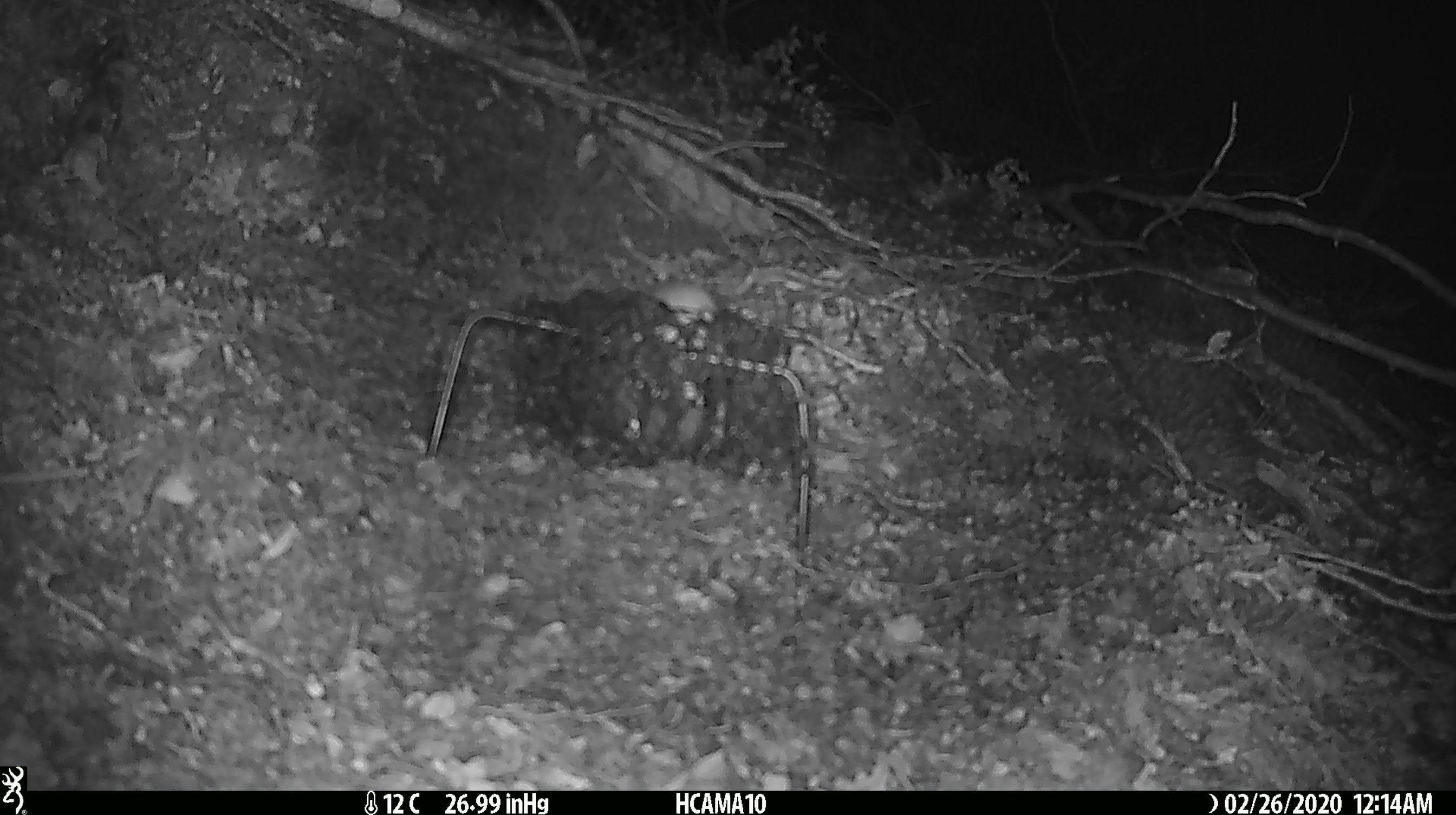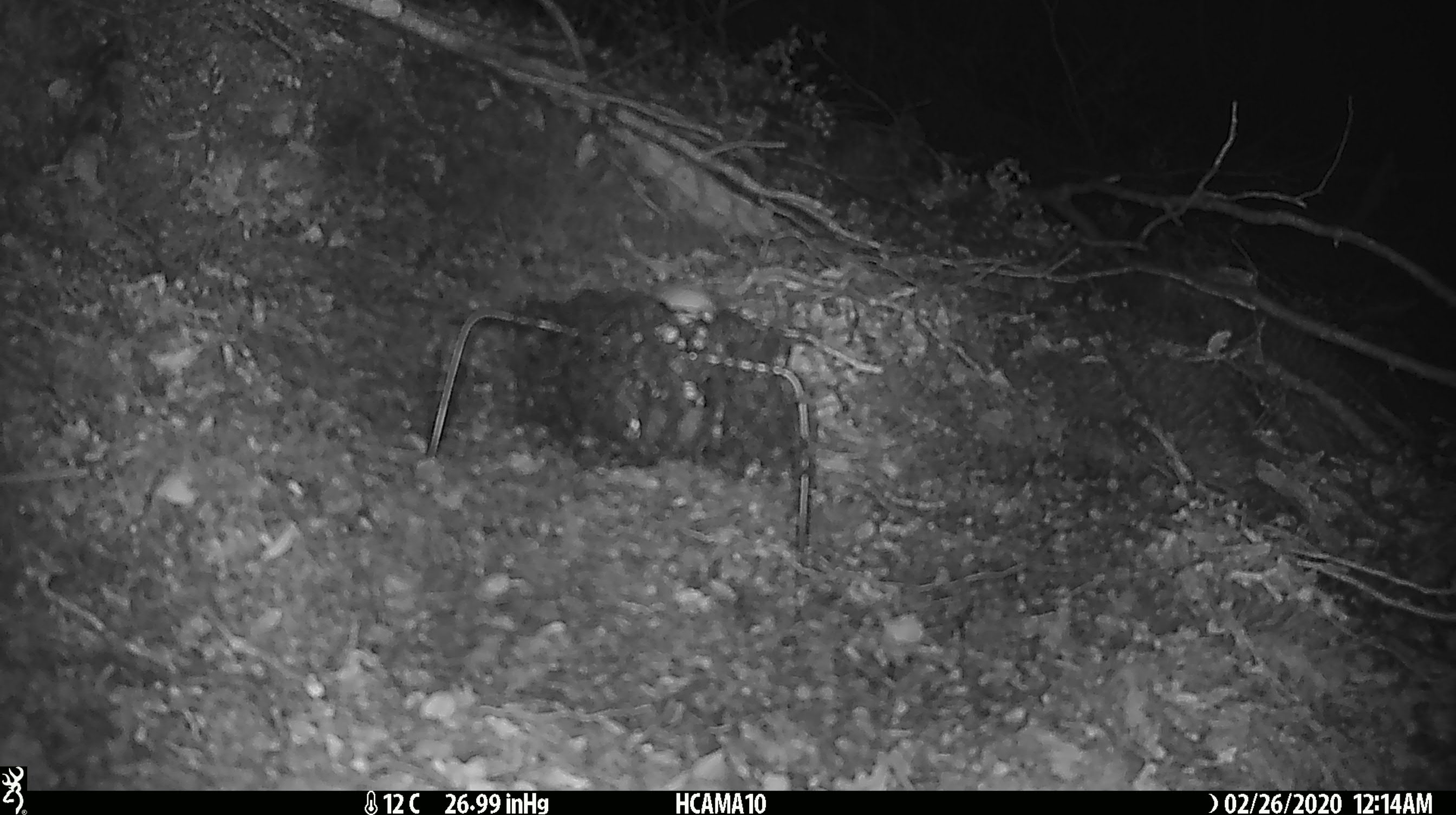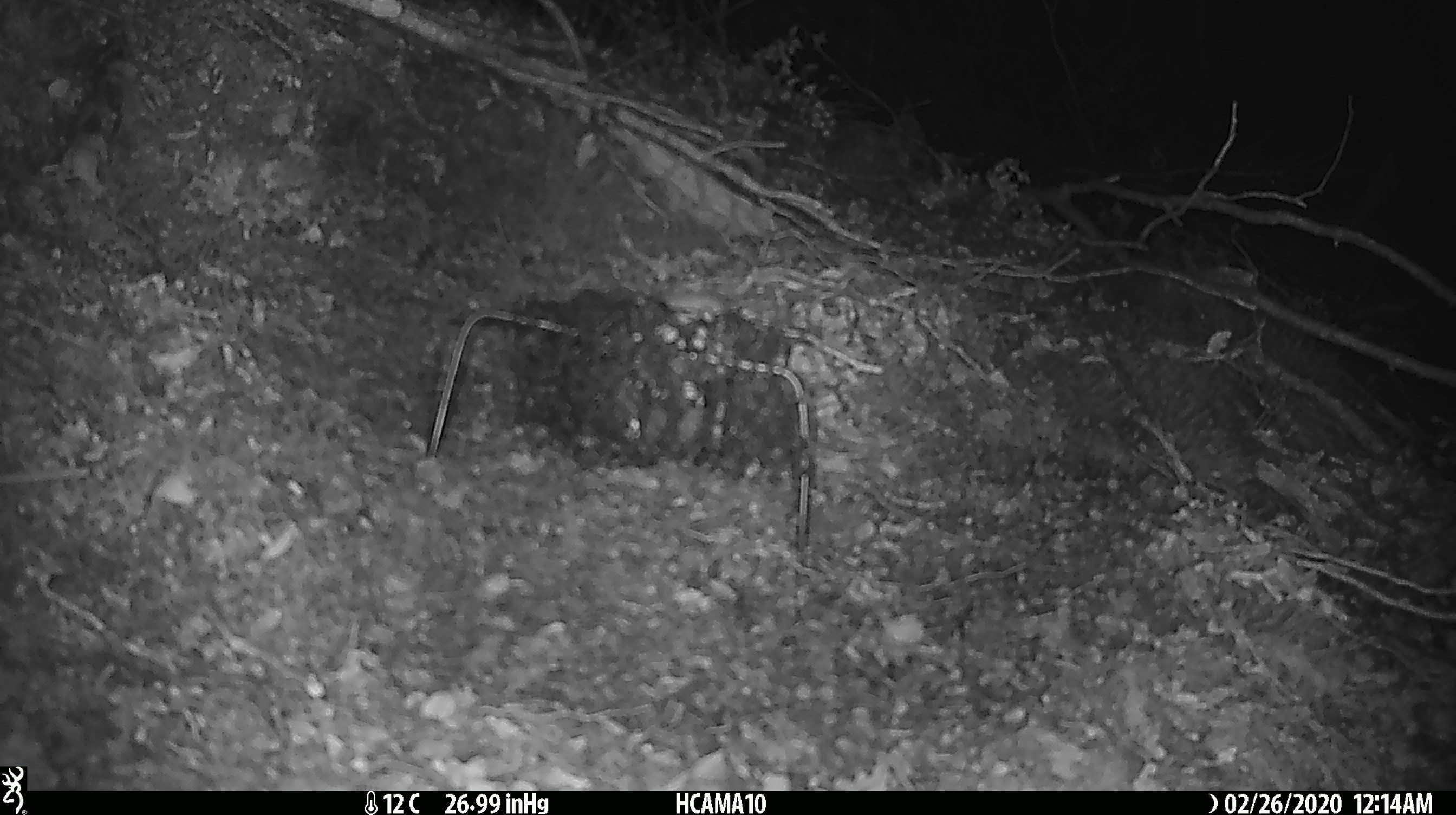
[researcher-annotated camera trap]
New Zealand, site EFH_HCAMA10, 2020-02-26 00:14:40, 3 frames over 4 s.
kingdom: Animalia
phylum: Chordata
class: Mammalia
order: Rodentia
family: Muridae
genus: Mus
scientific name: Mus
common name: mouse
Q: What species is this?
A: Mouse (Mus).